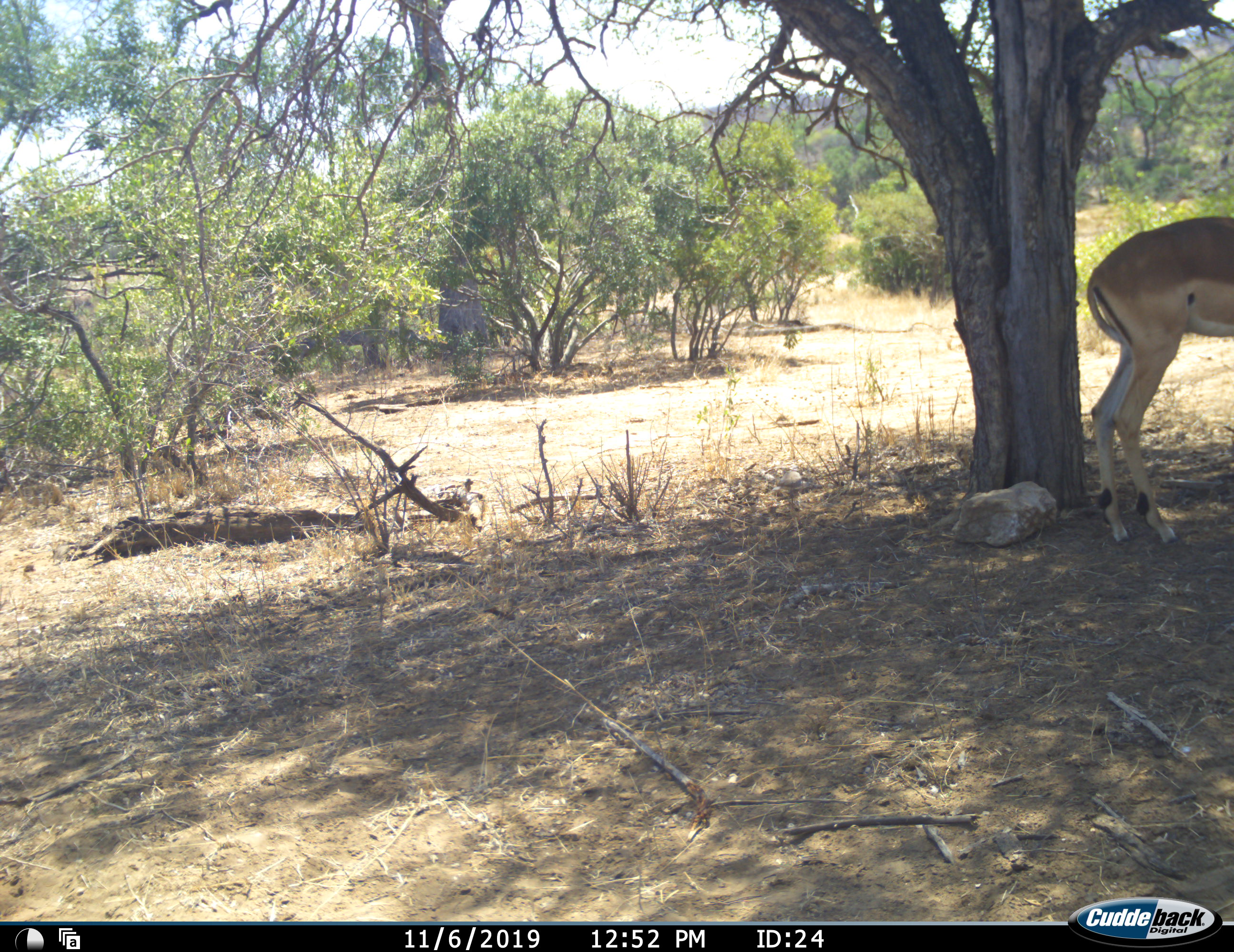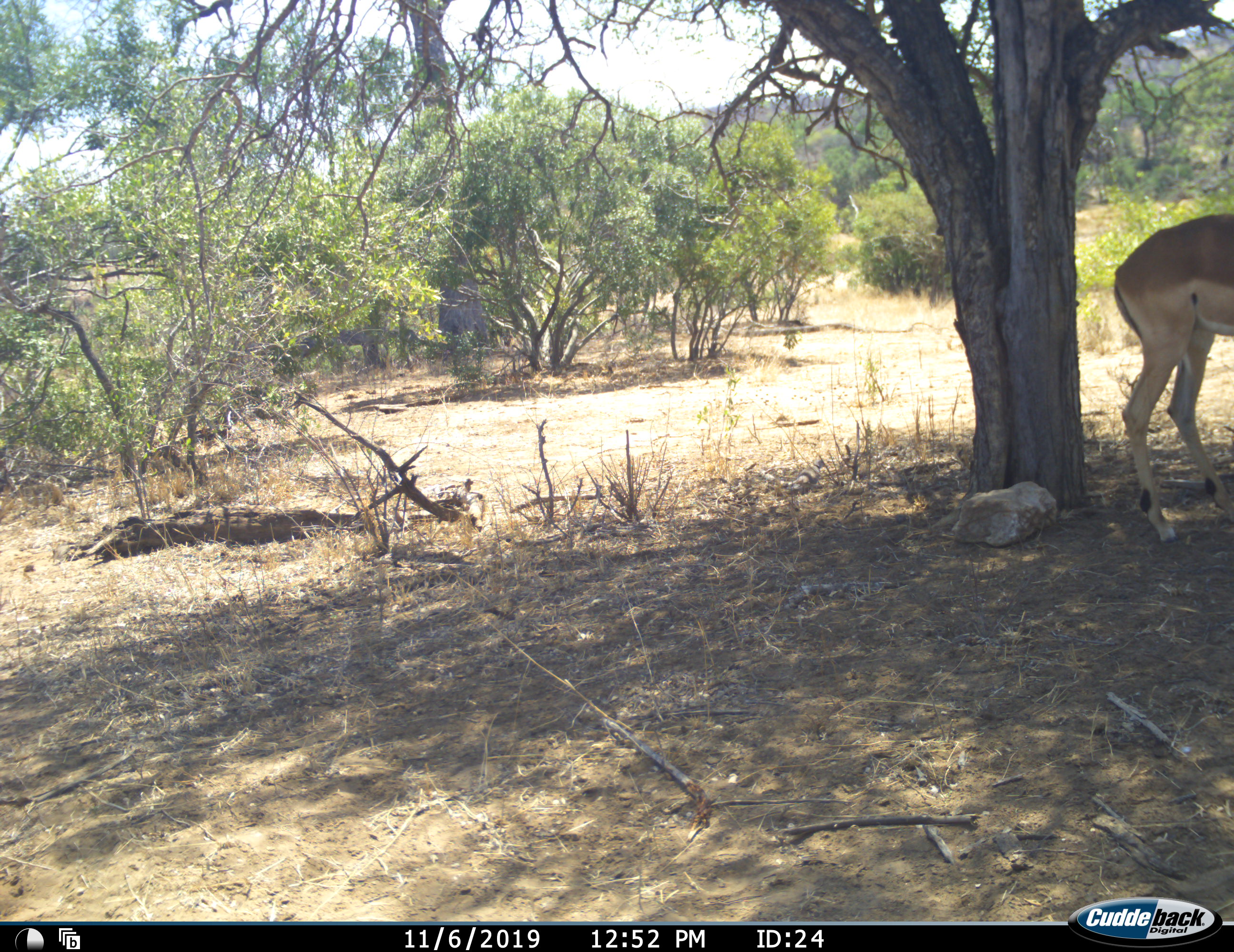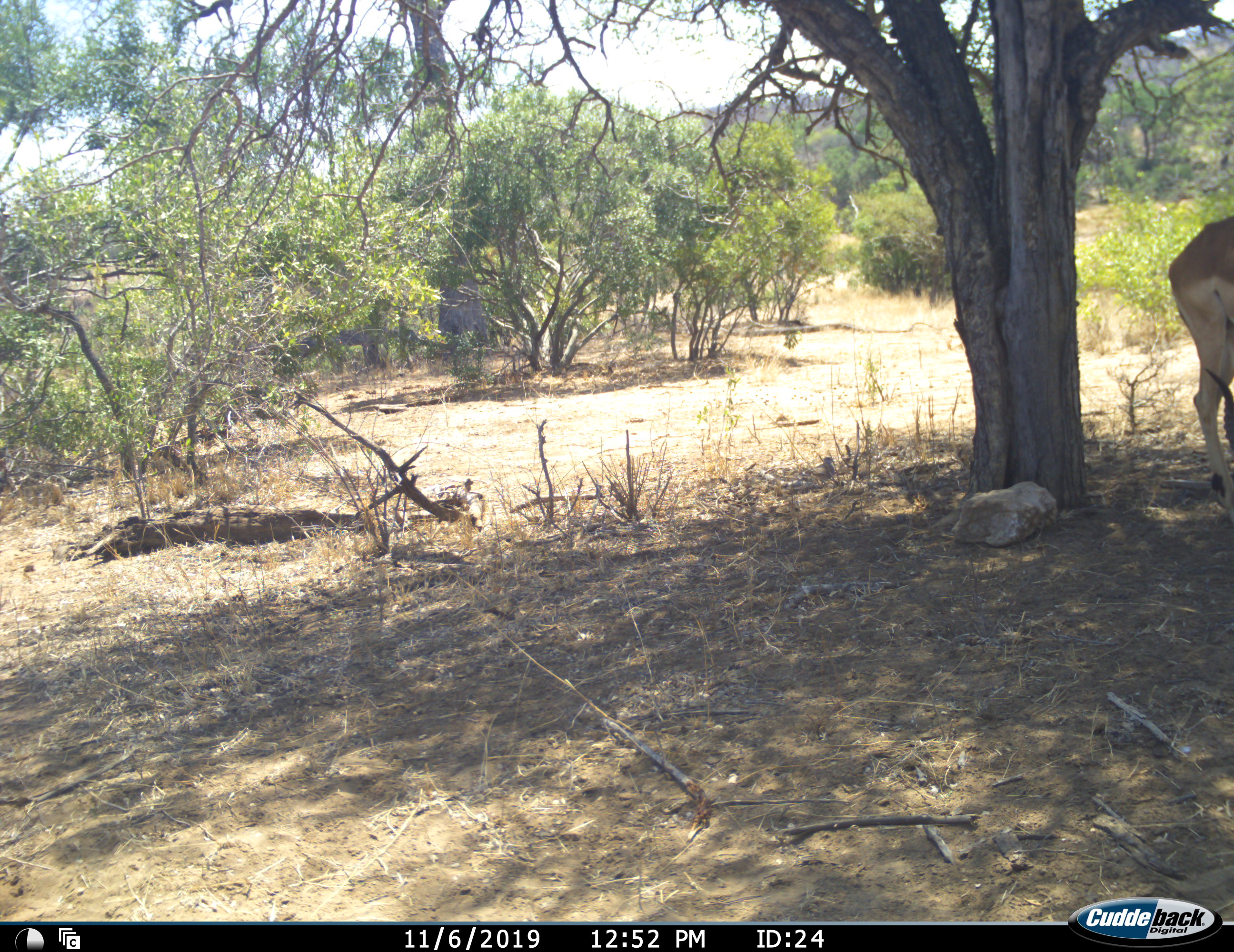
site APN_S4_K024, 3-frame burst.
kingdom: Animalia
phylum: Chordata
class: Mammalia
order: Artiodactyla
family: Bovidae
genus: Aepyceros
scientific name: Aepyceros melampus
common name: impala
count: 1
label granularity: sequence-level